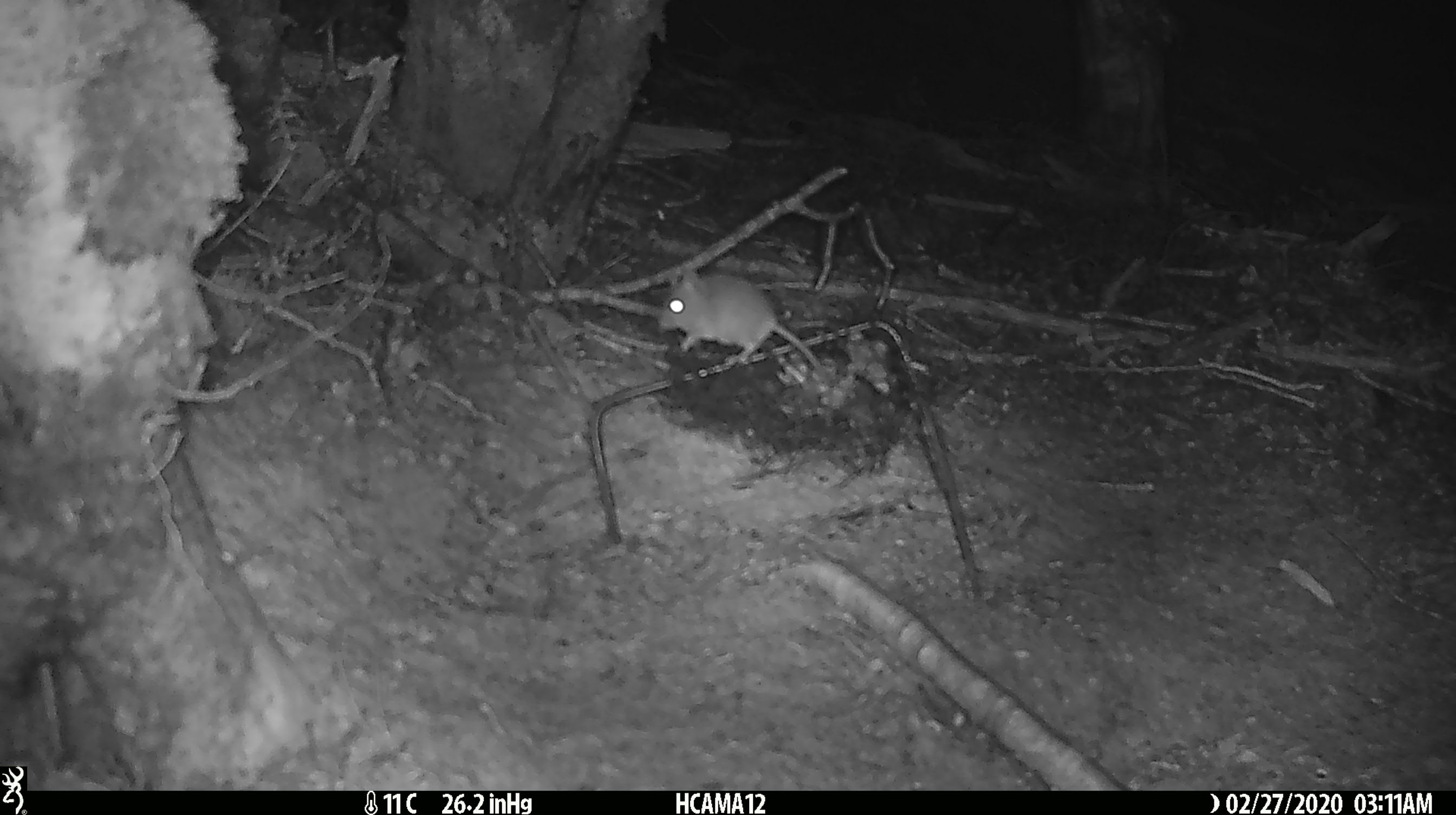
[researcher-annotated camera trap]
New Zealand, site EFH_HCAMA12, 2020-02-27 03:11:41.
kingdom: Animalia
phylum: Chordata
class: Mammalia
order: Rodentia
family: Muridae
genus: Mus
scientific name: Mus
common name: mouse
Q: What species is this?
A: Mouse (Mus).